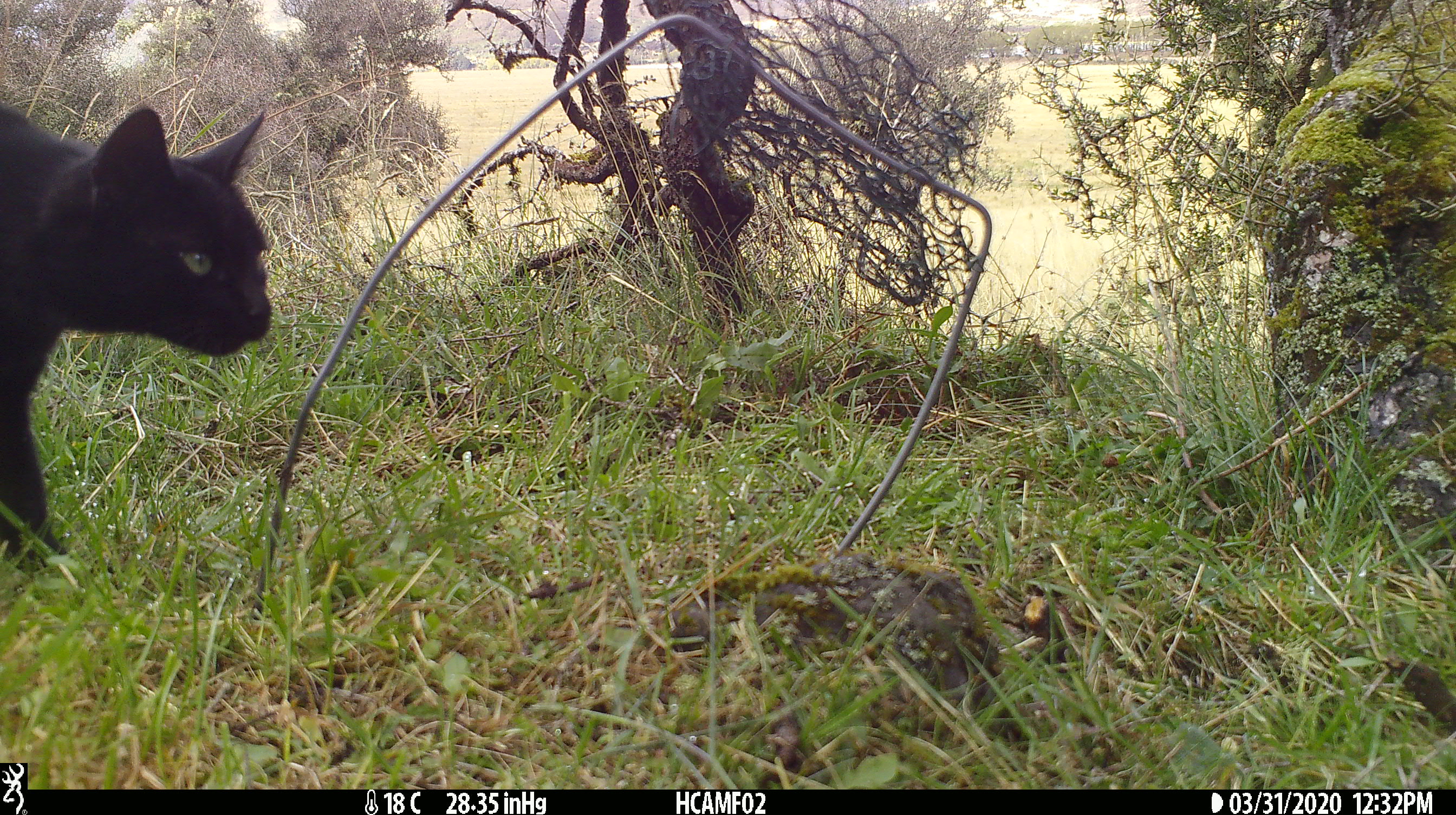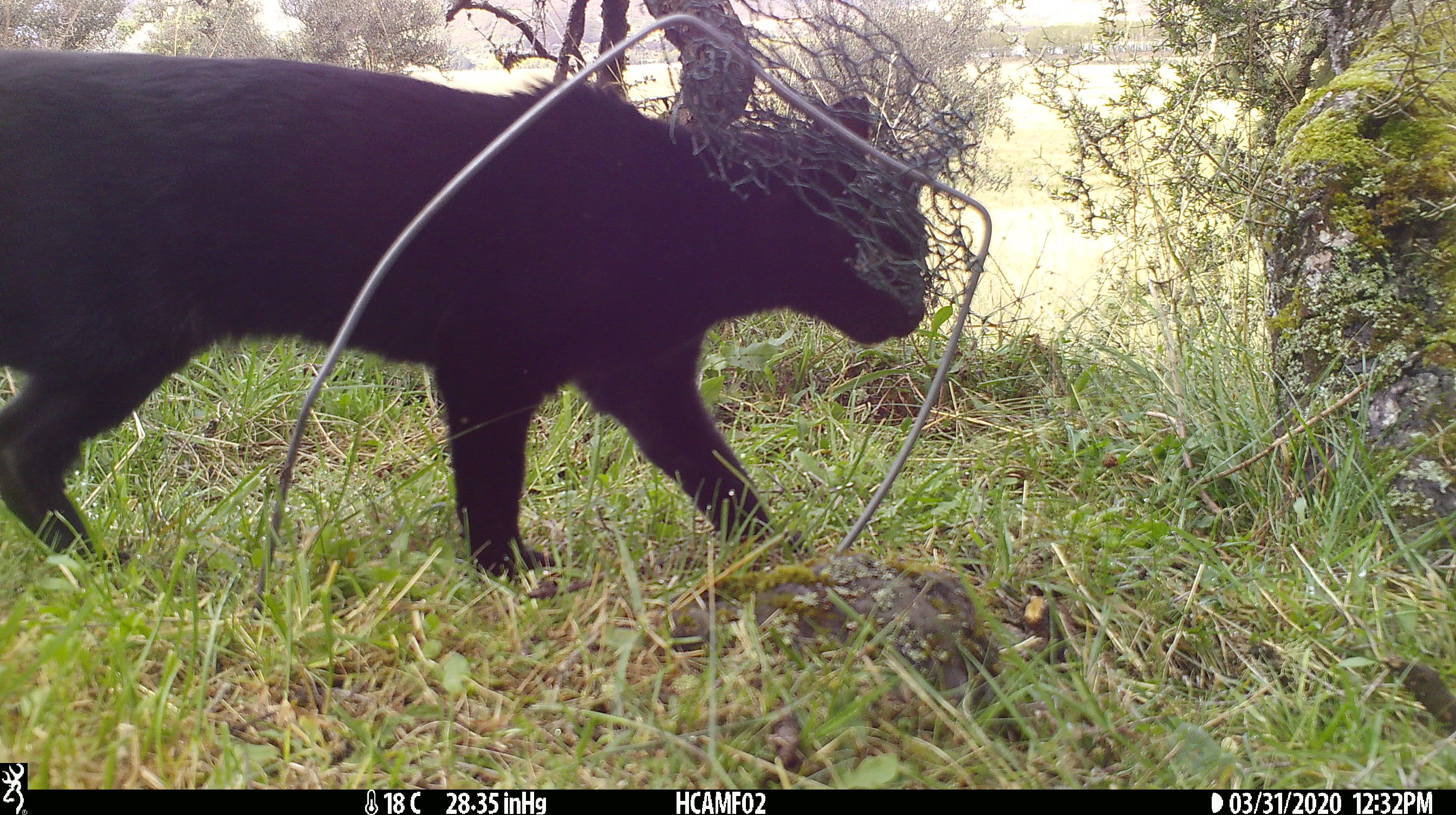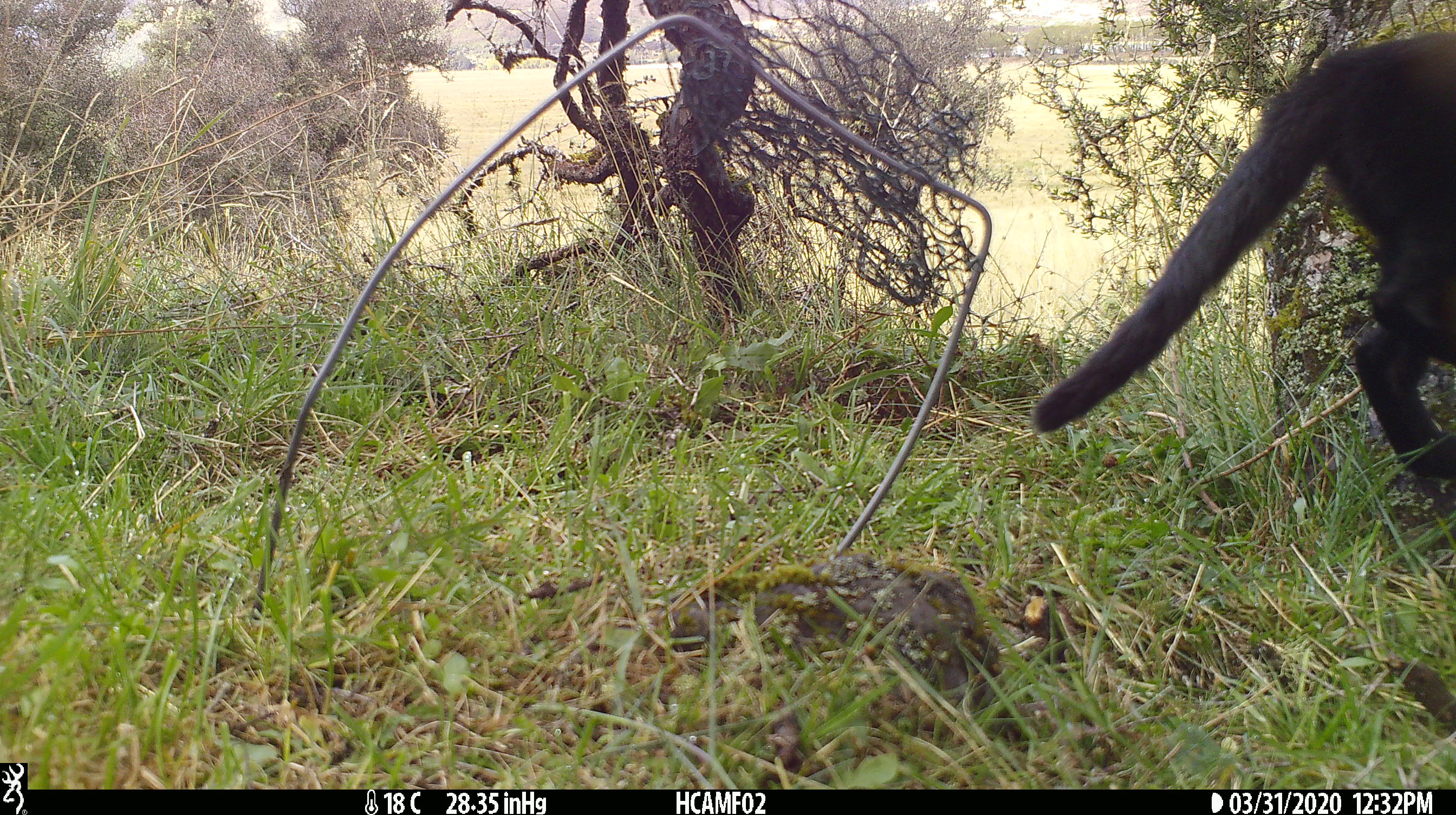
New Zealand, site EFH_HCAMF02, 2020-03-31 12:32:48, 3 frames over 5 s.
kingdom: Animalia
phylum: Chordata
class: Mammalia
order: Carnivora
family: Felidae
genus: Felis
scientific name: Felis catus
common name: domestic cat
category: cat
Cat (domestic cat) (Felis catus).